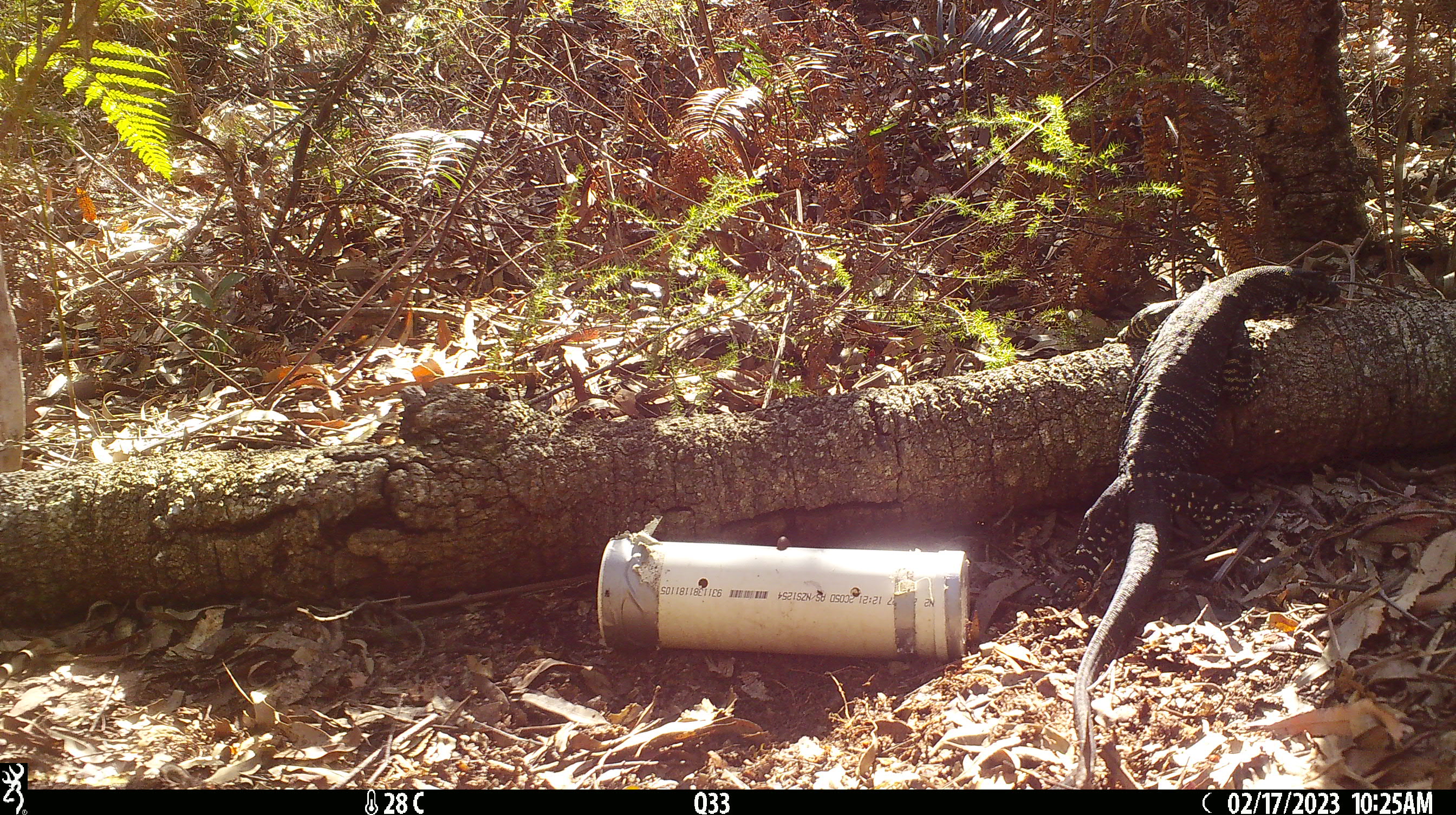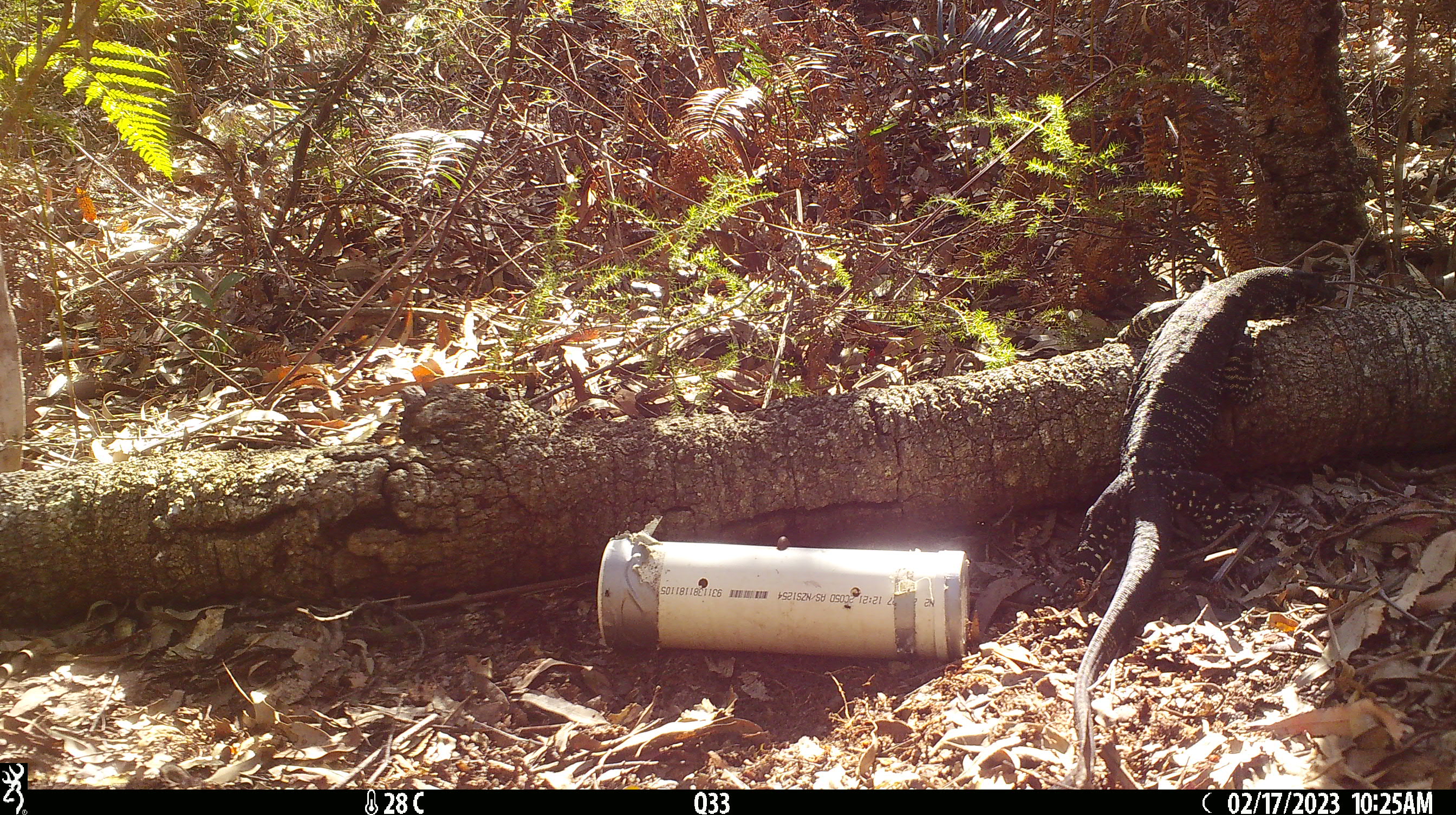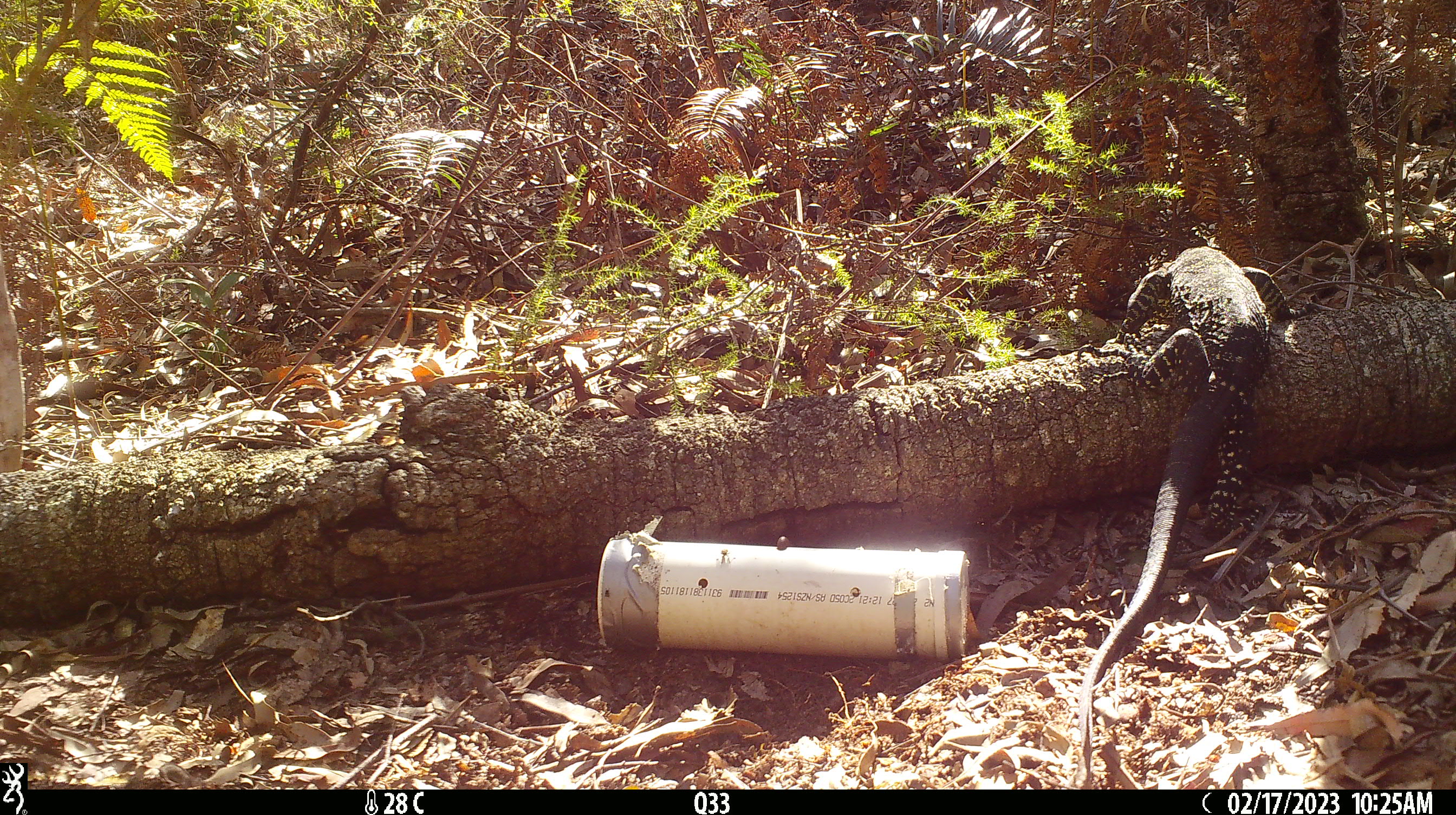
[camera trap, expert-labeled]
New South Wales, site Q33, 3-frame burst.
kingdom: Animalia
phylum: Chordata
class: Reptilia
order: Squamata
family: Varanidae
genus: Varanus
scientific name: Varanus varius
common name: lace monitor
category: goanna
Goanna (lace monitor) (Varanus varius).